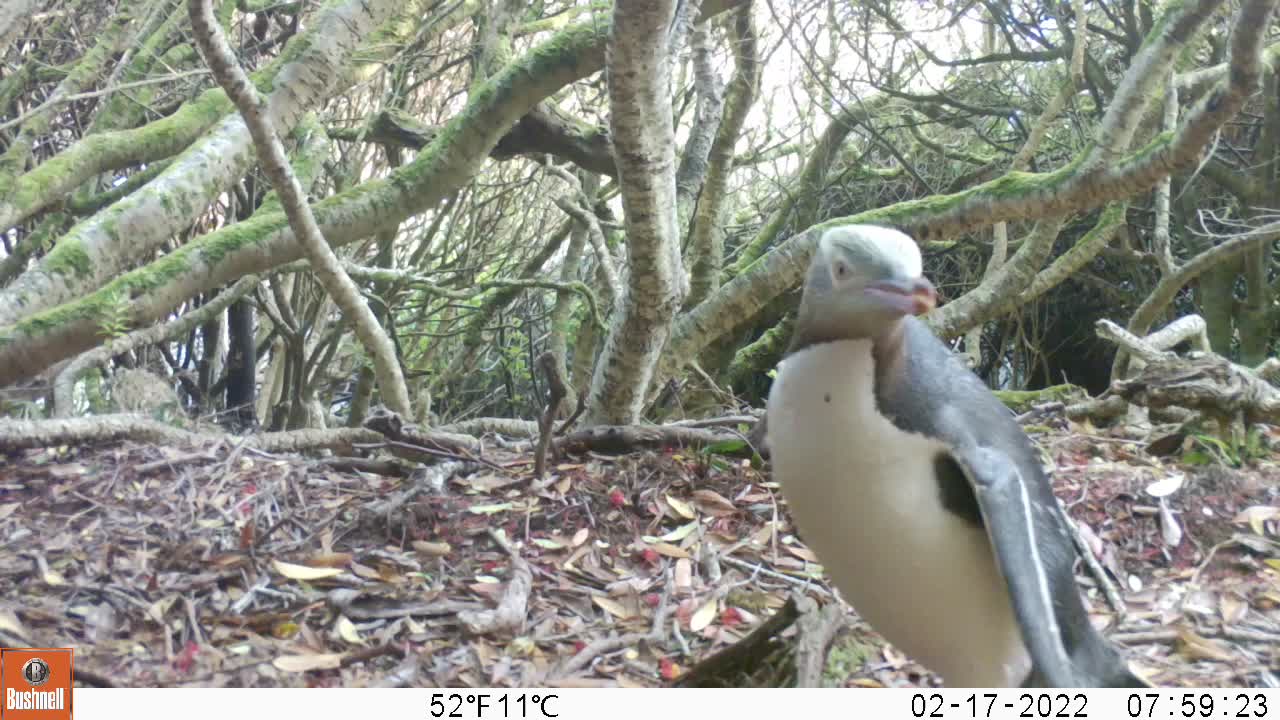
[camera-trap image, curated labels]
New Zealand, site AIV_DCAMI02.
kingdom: Animalia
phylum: Chordata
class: Aves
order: Sphenisciformes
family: Spheniscidae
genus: Megadyptes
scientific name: Megadyptes antipodes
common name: yellow-eyed penguin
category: yellow eyed penguin